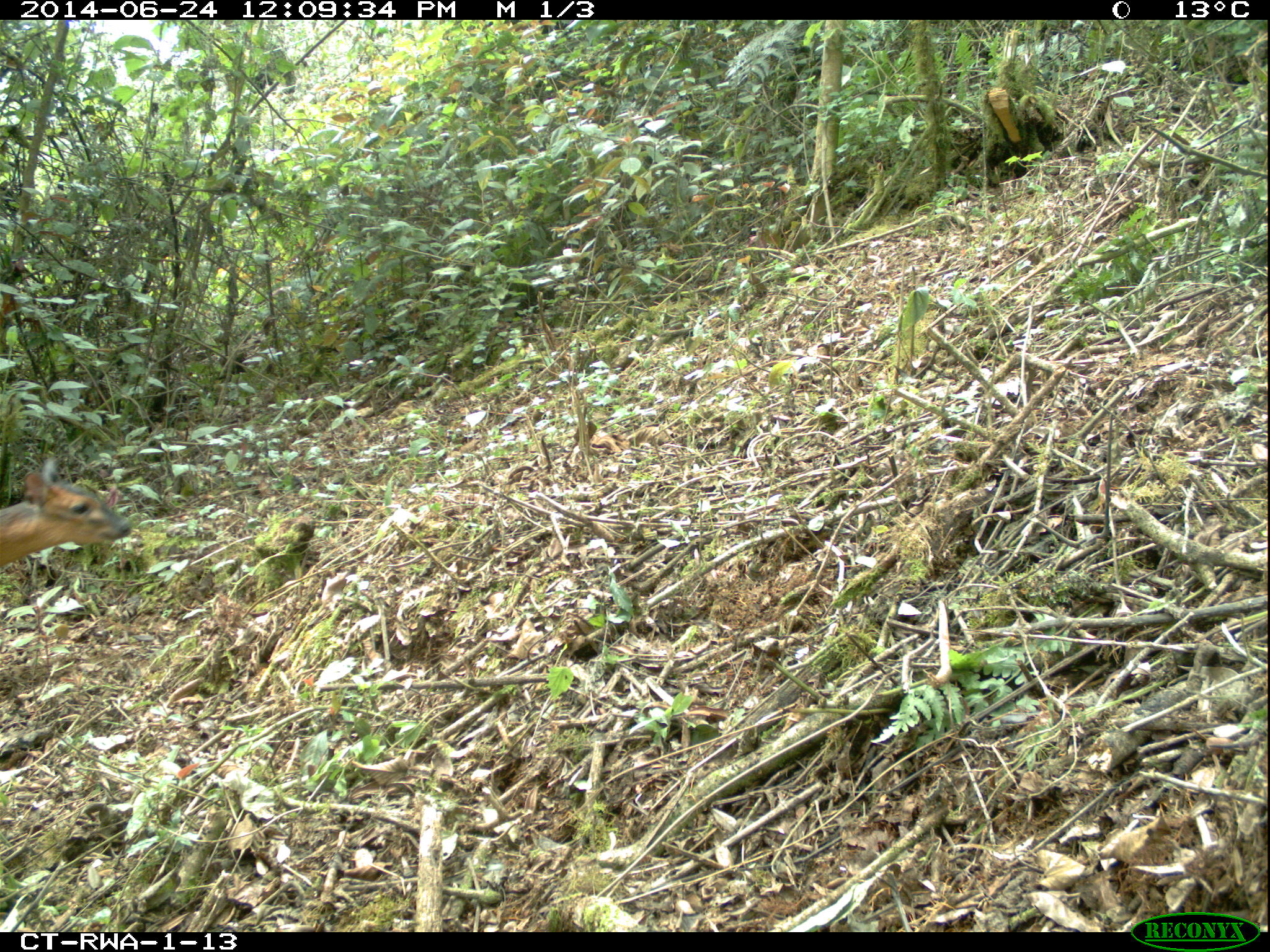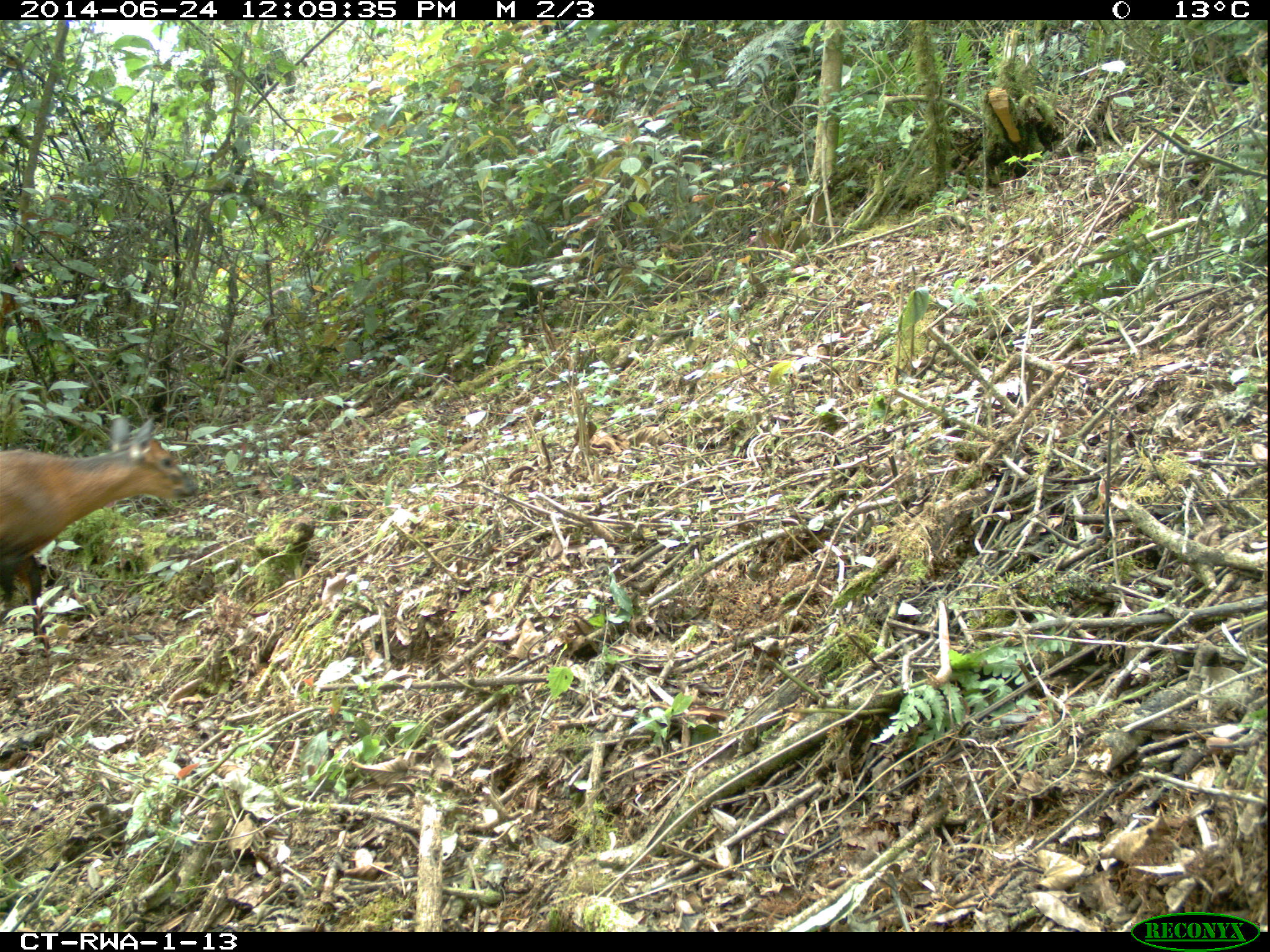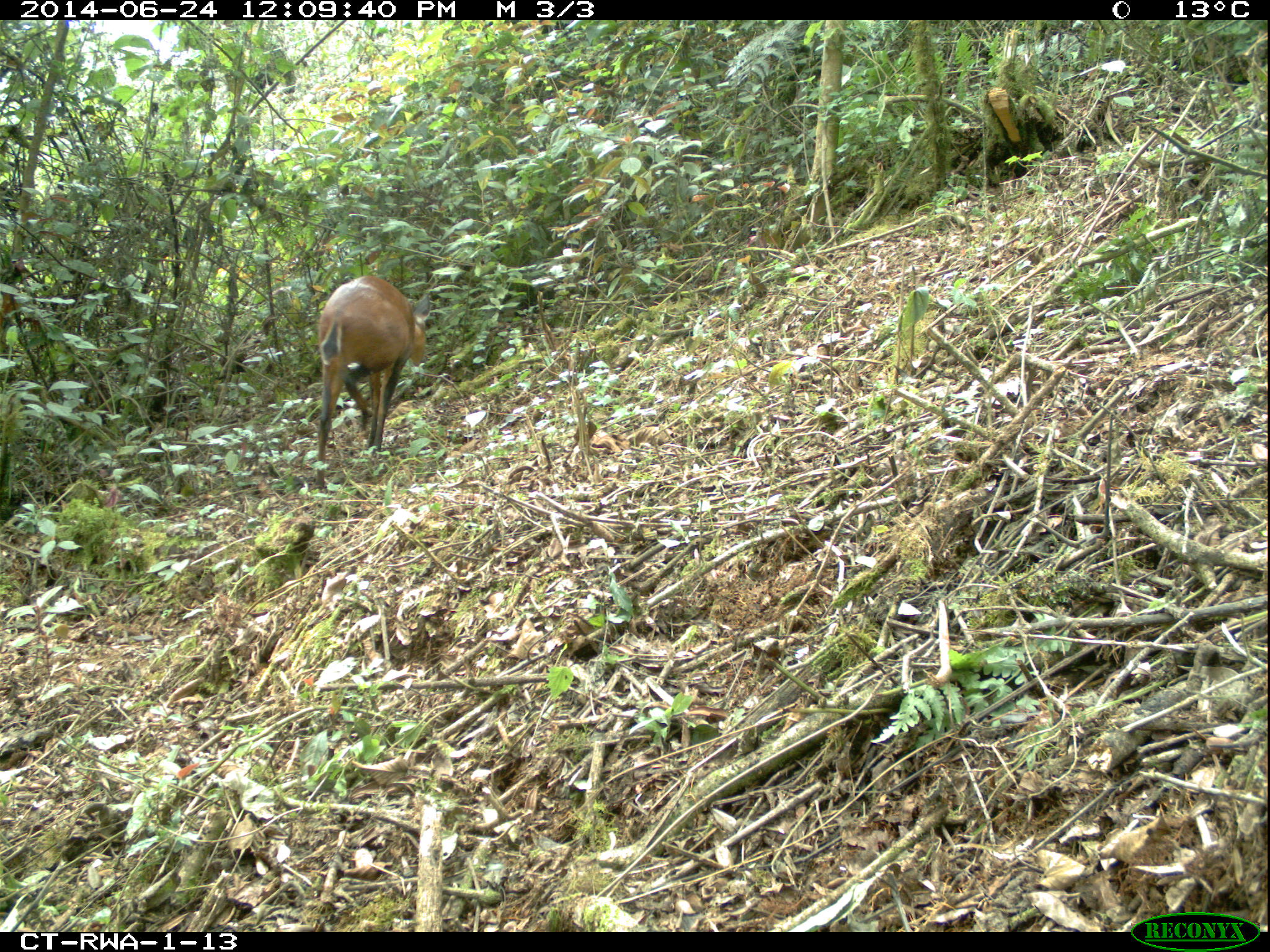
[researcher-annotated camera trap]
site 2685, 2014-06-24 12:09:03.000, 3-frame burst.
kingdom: Animalia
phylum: Chordata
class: Mammalia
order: Artiodactyla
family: Bovidae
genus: Cephalophus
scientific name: Cephalophus nigrifrons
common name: black-fronted duiker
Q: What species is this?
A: Cephalophus nigrifrons (black-fronted duiker).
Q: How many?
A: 1.